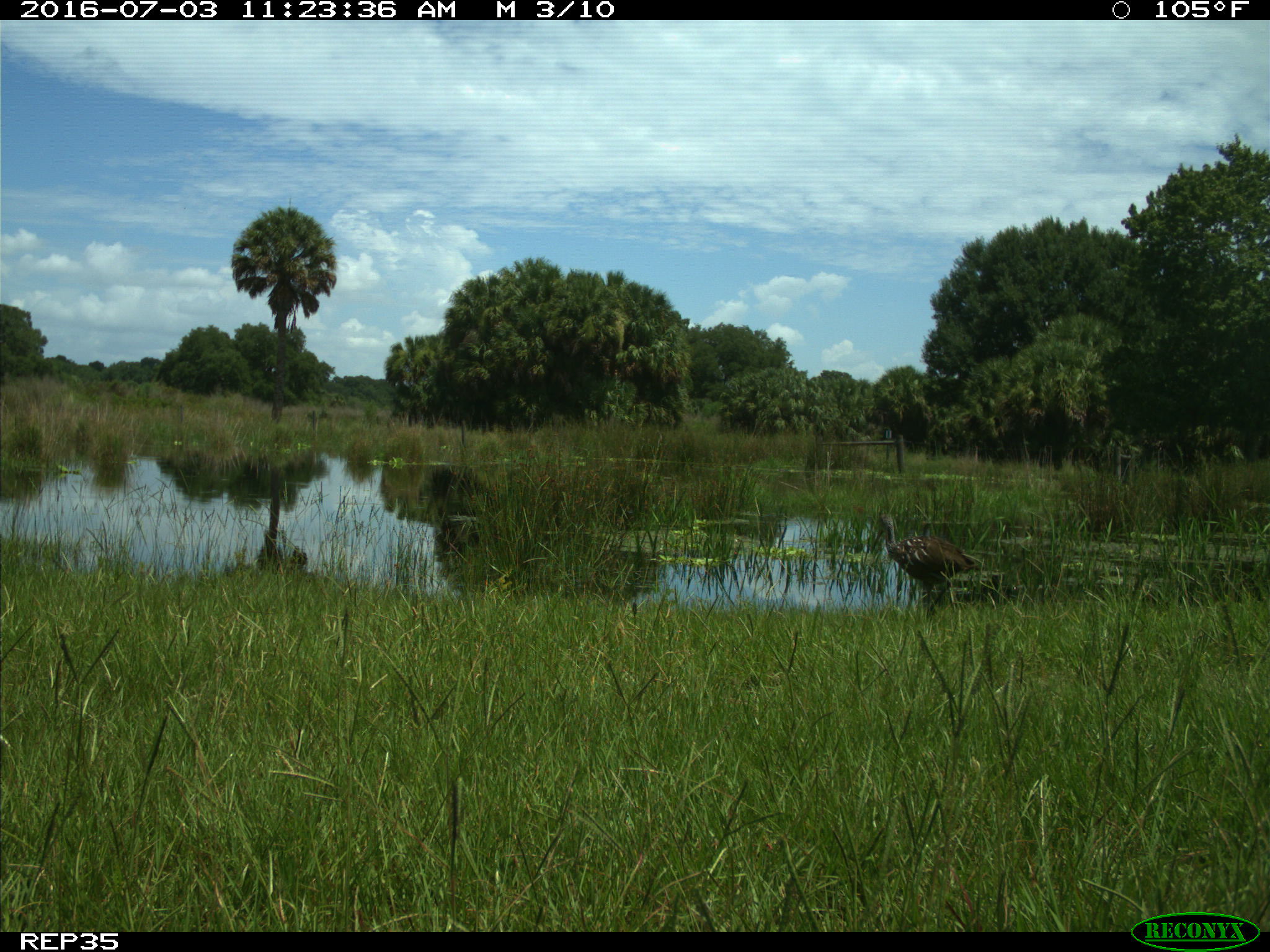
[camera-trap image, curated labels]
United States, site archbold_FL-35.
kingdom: Animalia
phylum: Chordata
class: Aves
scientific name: Aves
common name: birds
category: unidentified bird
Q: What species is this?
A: Unidentified bird (birds) (Aves).